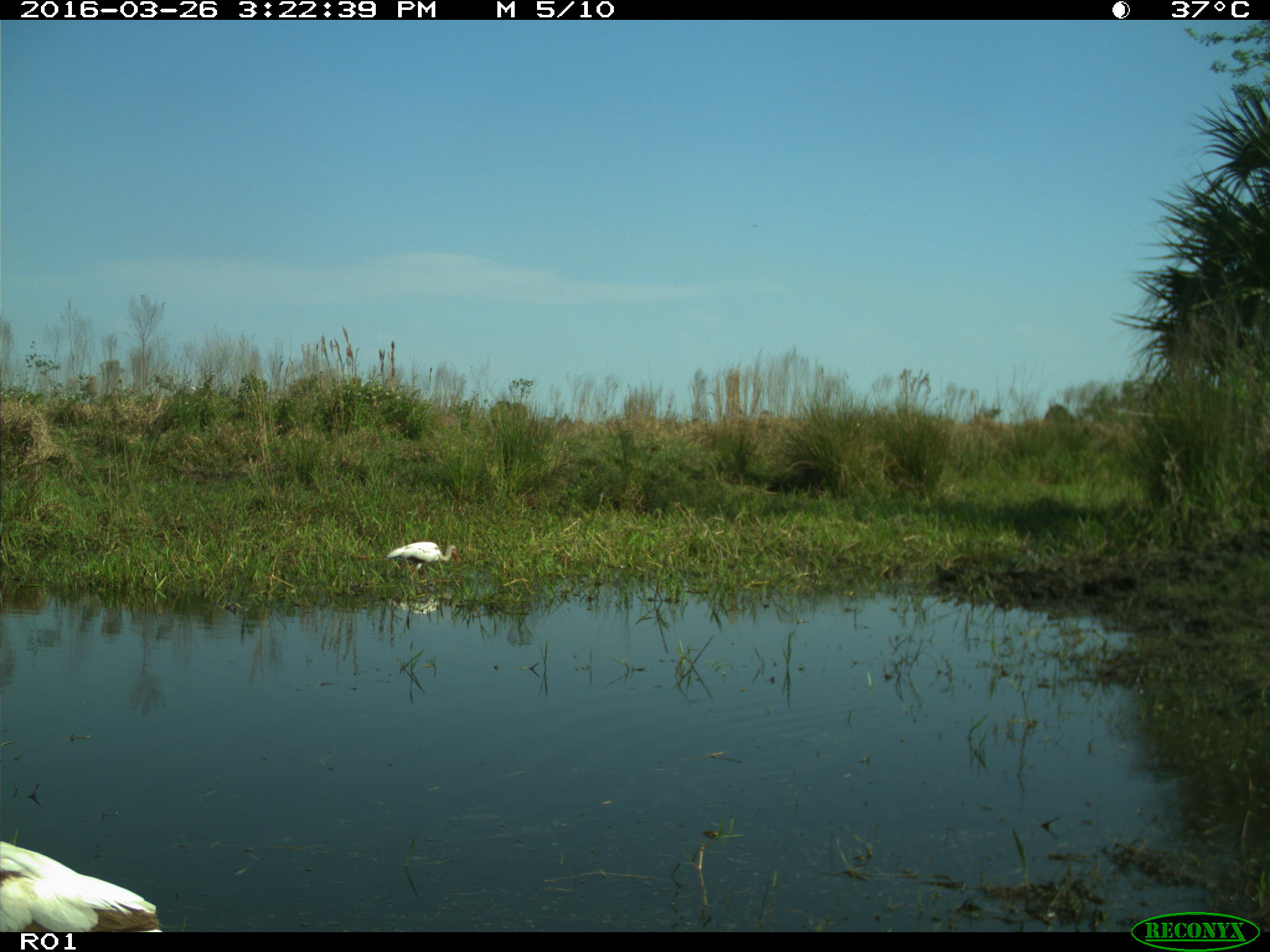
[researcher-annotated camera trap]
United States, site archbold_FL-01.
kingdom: Animalia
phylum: Chordata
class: Aves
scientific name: Aves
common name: birds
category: unidentified bird